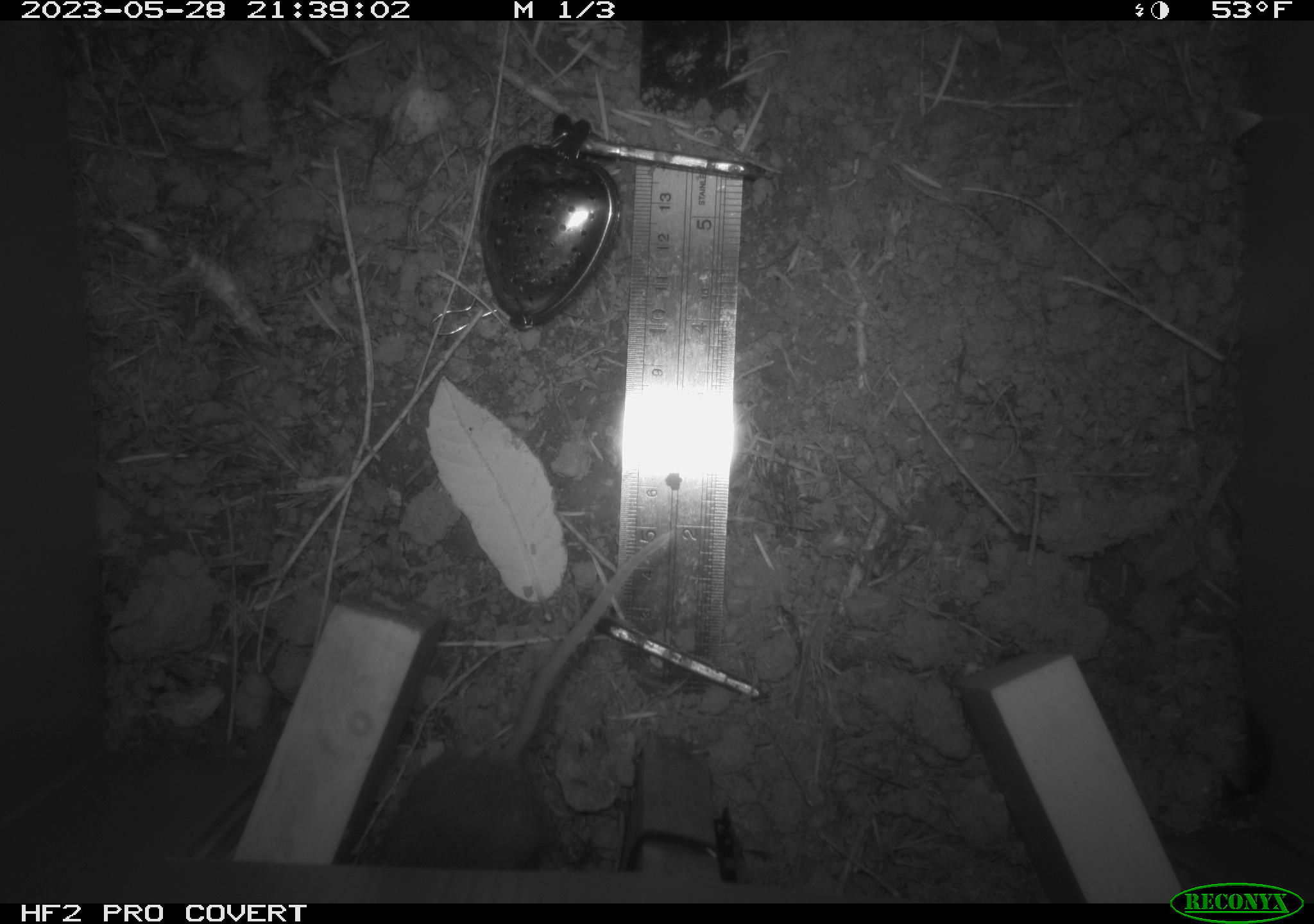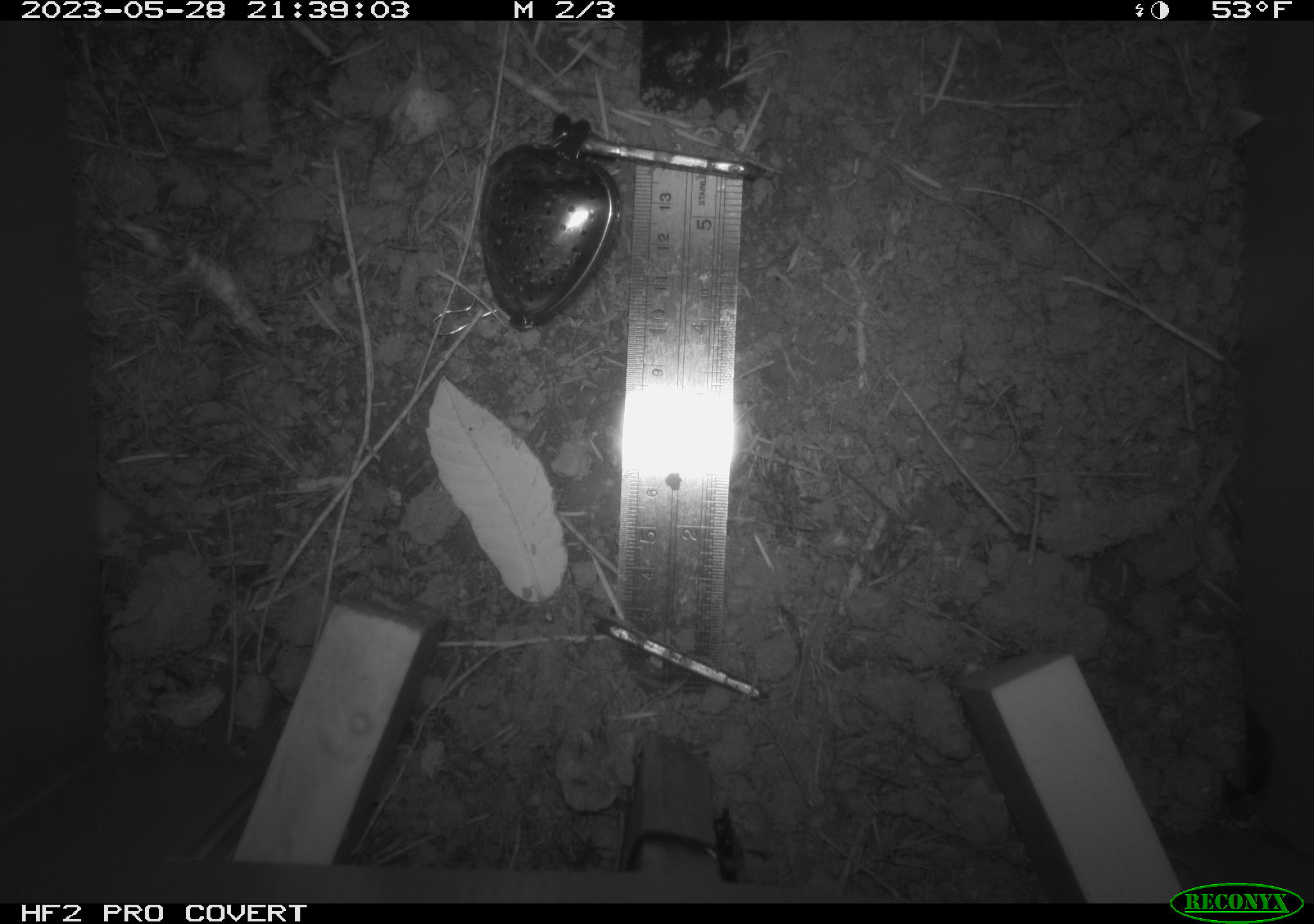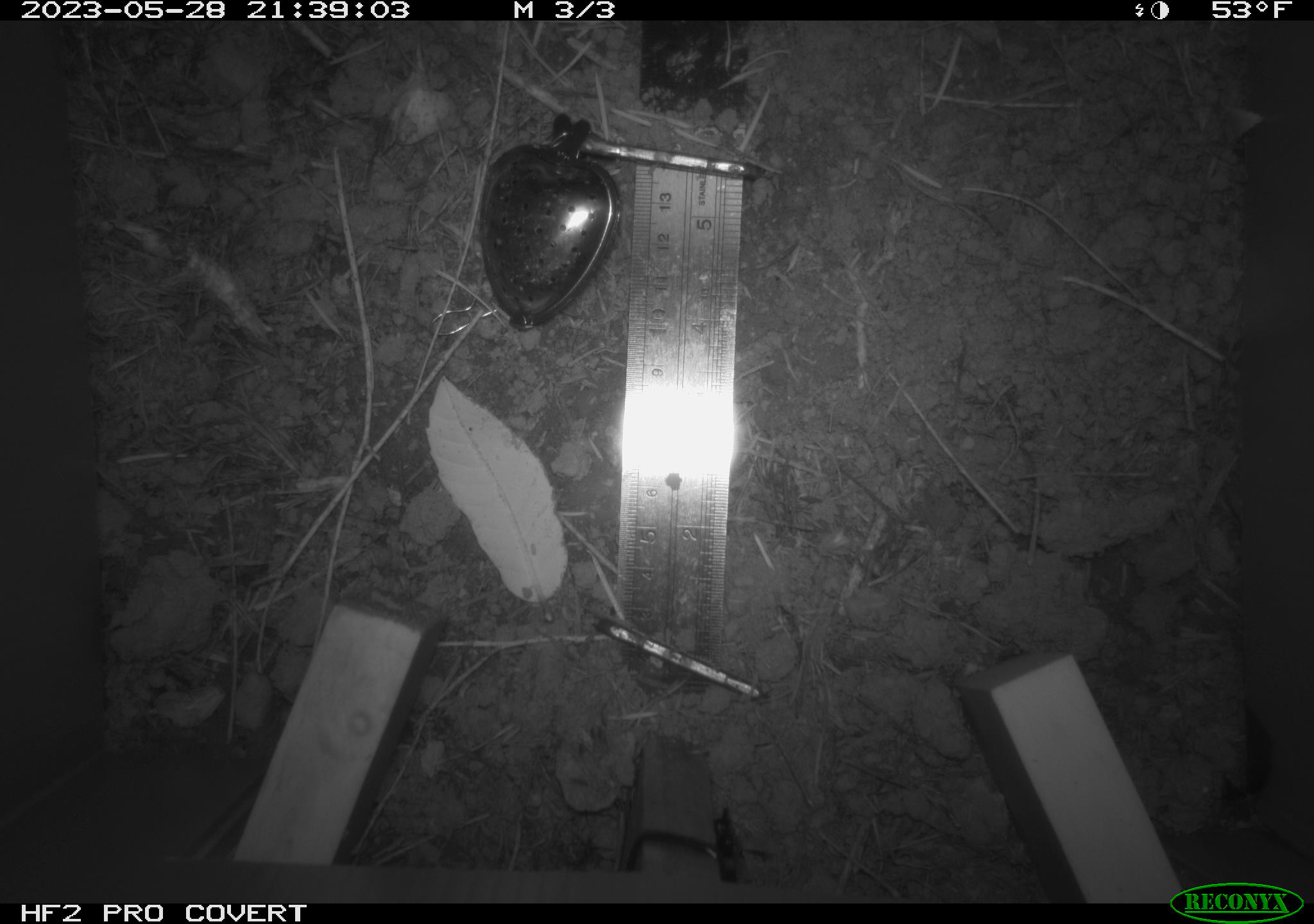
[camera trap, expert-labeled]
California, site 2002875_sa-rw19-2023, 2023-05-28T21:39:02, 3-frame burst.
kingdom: Animalia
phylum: Chordata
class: Mammalia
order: Rodentia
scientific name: Rodentia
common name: mouse species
Mouse species (Rodentia).